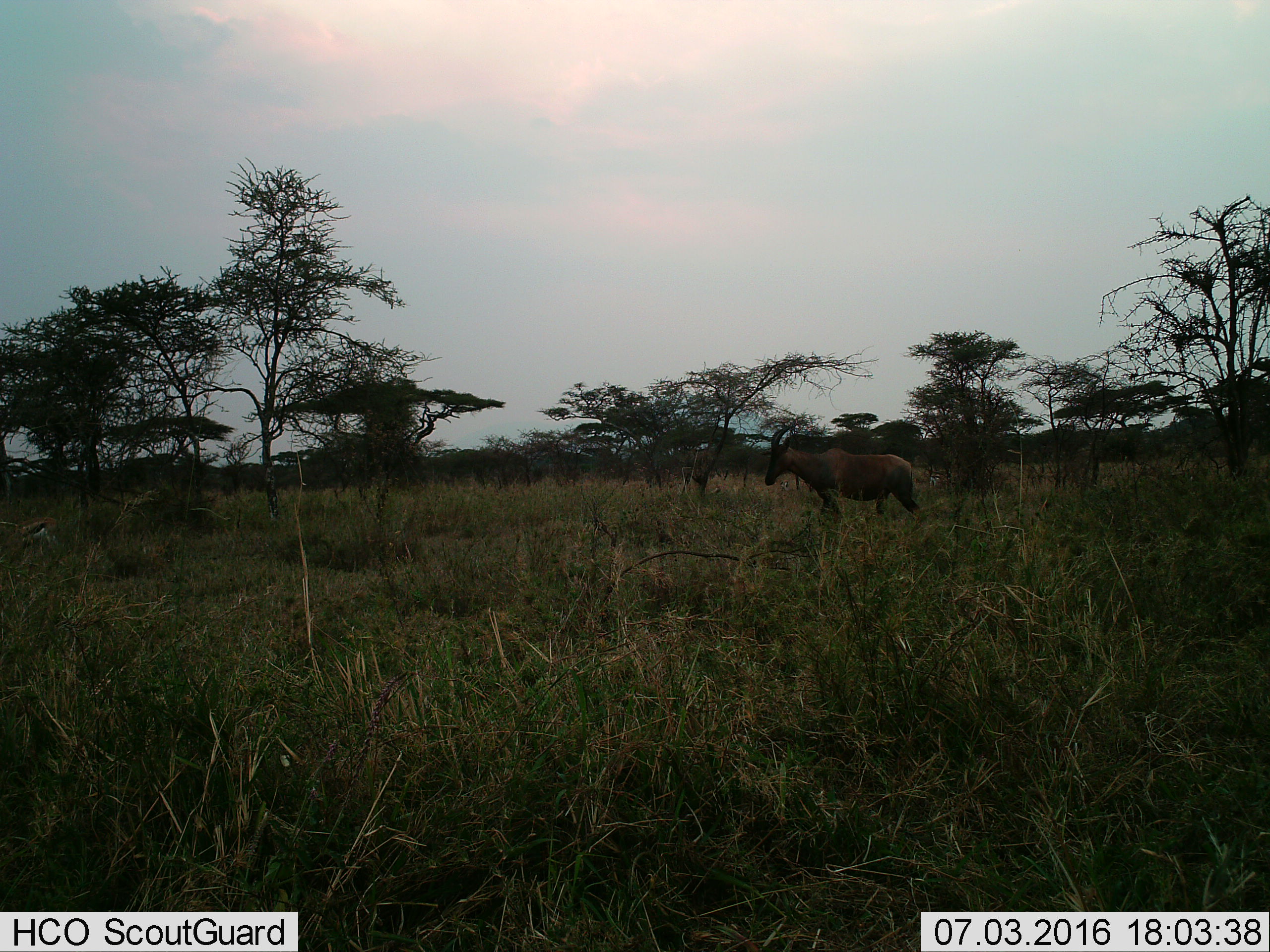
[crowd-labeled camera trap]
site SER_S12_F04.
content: unidentified animal